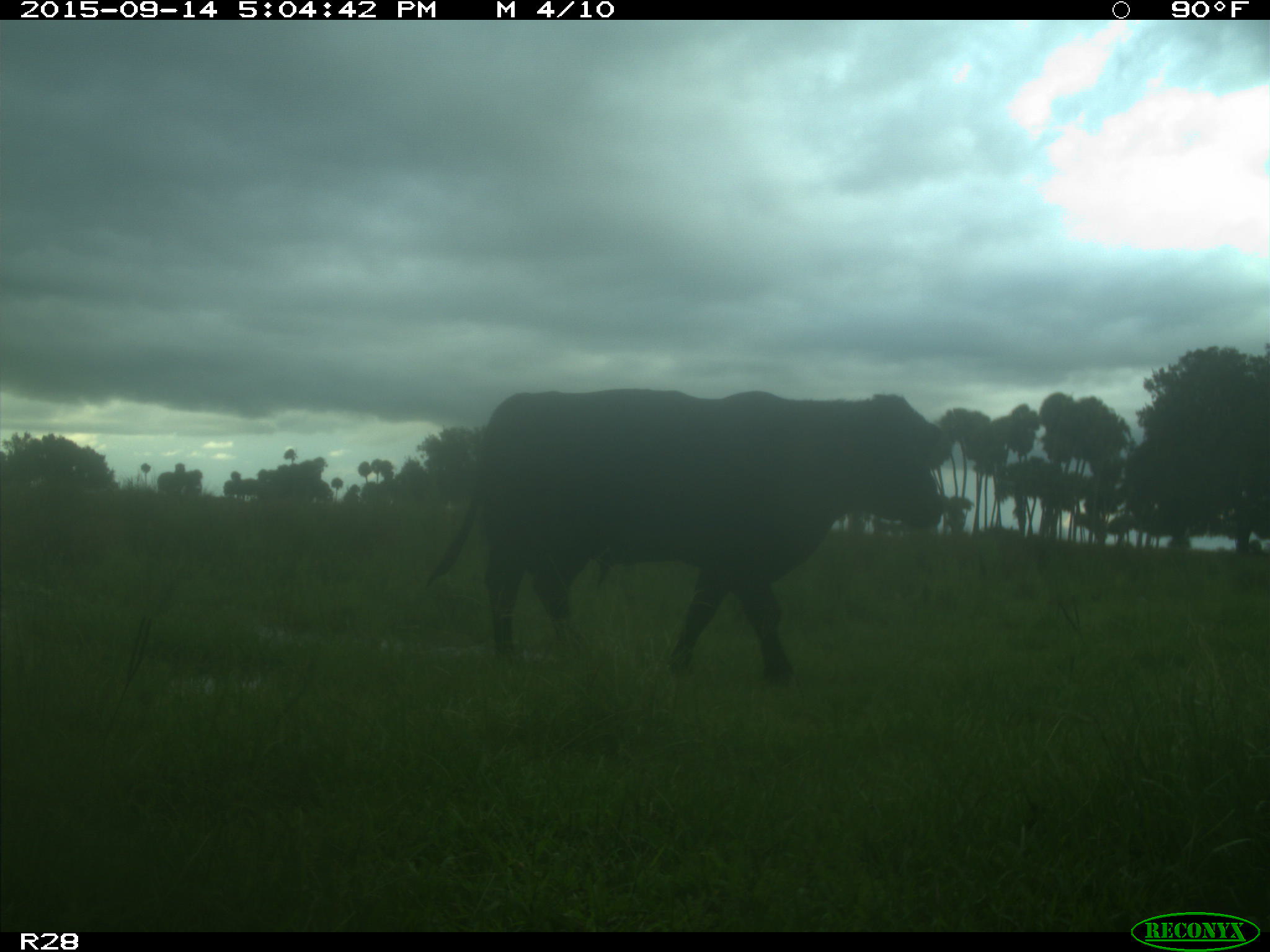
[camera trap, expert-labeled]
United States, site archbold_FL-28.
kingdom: Animalia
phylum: Chordata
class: Mammalia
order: Artiodactyla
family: Bovidae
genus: Bos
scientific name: Bos taurus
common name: domestic cow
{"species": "Bos taurus (domestic cow)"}